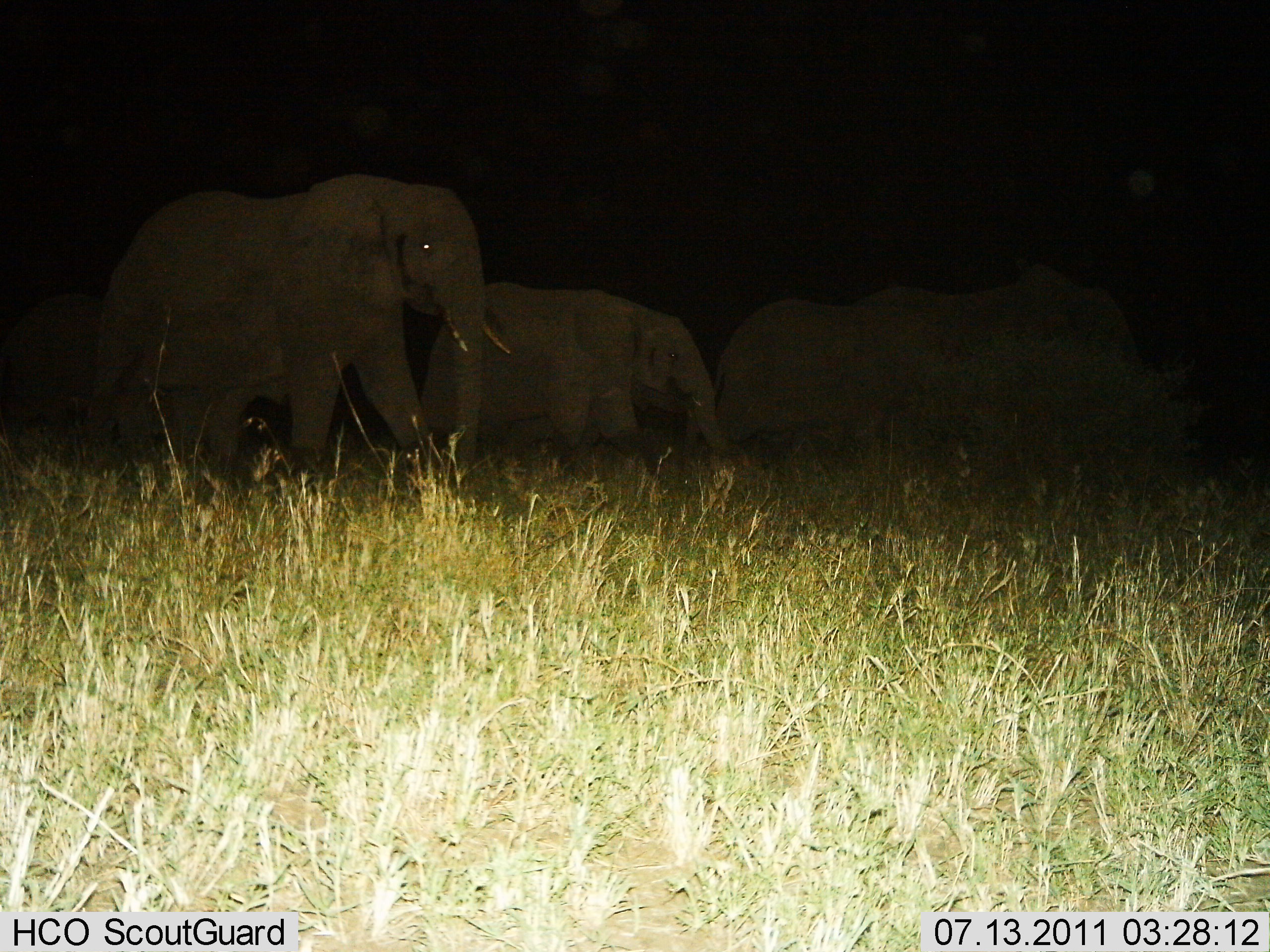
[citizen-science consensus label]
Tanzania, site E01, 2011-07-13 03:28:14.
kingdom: Animalia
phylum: Chordata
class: Mammalia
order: Proboscidea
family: Elephantidae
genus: Loxodonta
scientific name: Loxodonta africana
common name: african bush elephant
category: elephant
Elephant (african bush elephant) (Loxodonta africana), count 4. Behavior (volunteer vote fractions): standing 31%, resting 0%, moving 69%, interacting 0%. Young present (vote fraction): 8%. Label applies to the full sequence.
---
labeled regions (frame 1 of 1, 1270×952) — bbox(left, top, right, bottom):
animal: bbox(88, 174, 518, 489); bbox(415, 281, 740, 484); bbox(710, 292, 1008, 479)